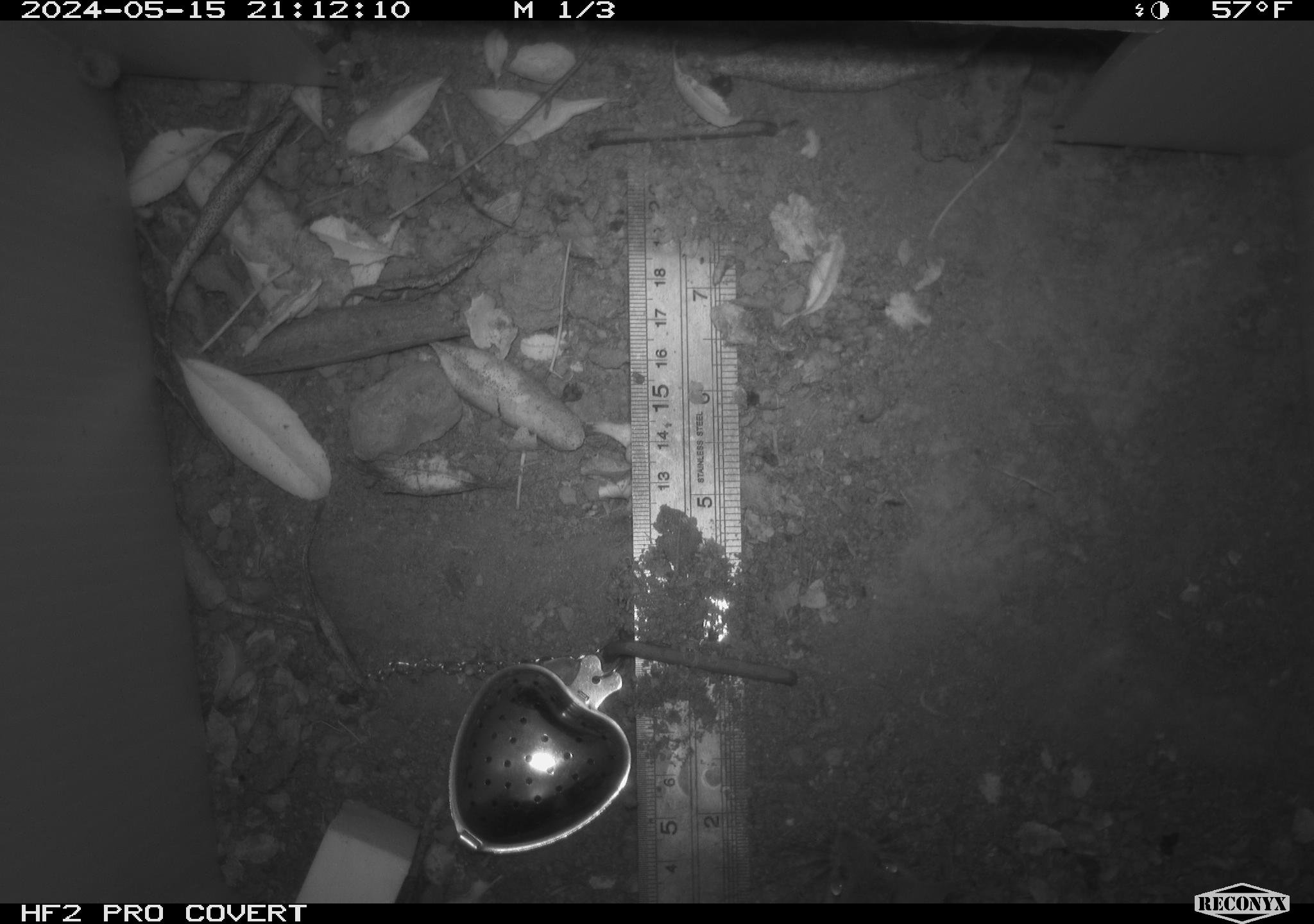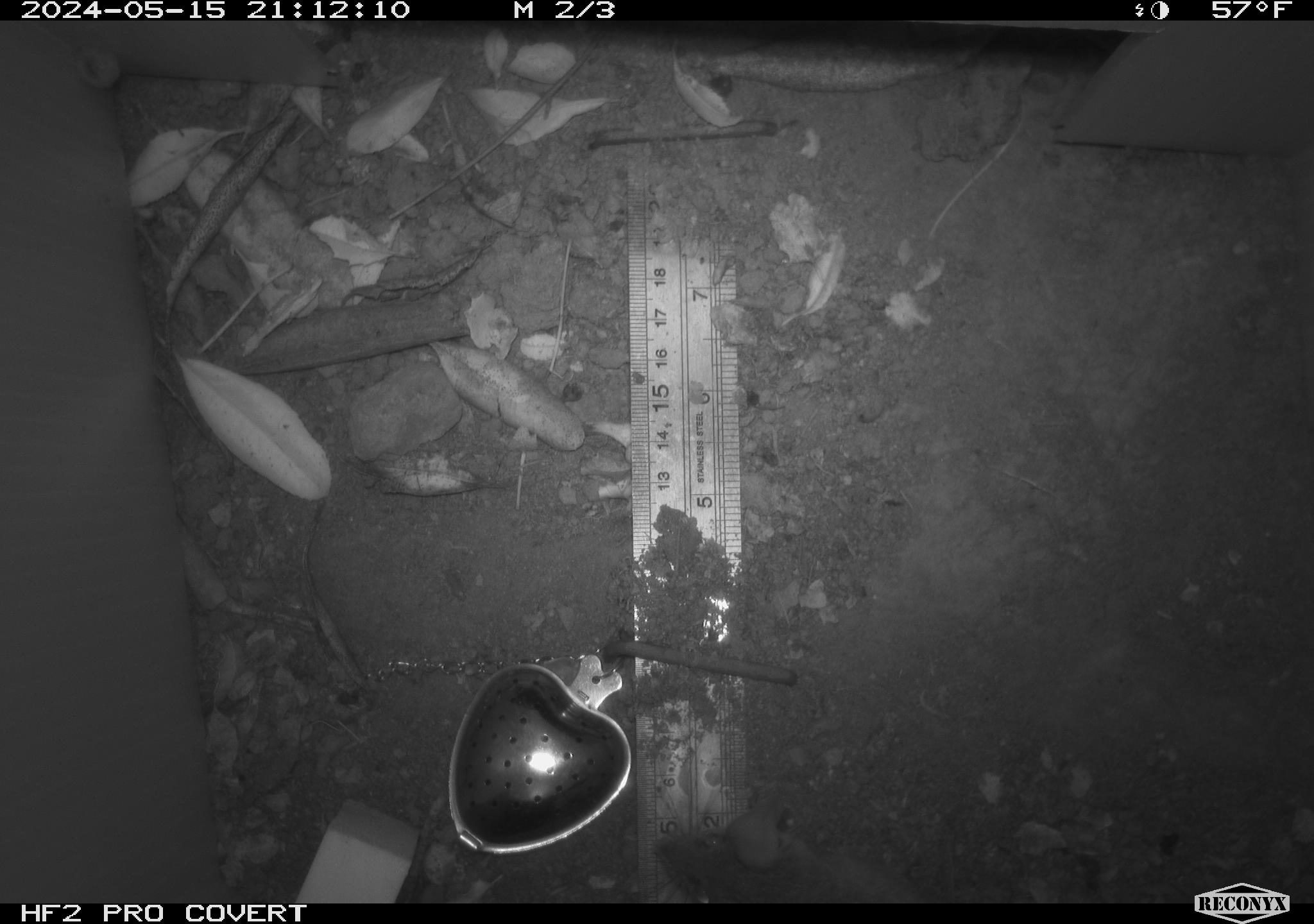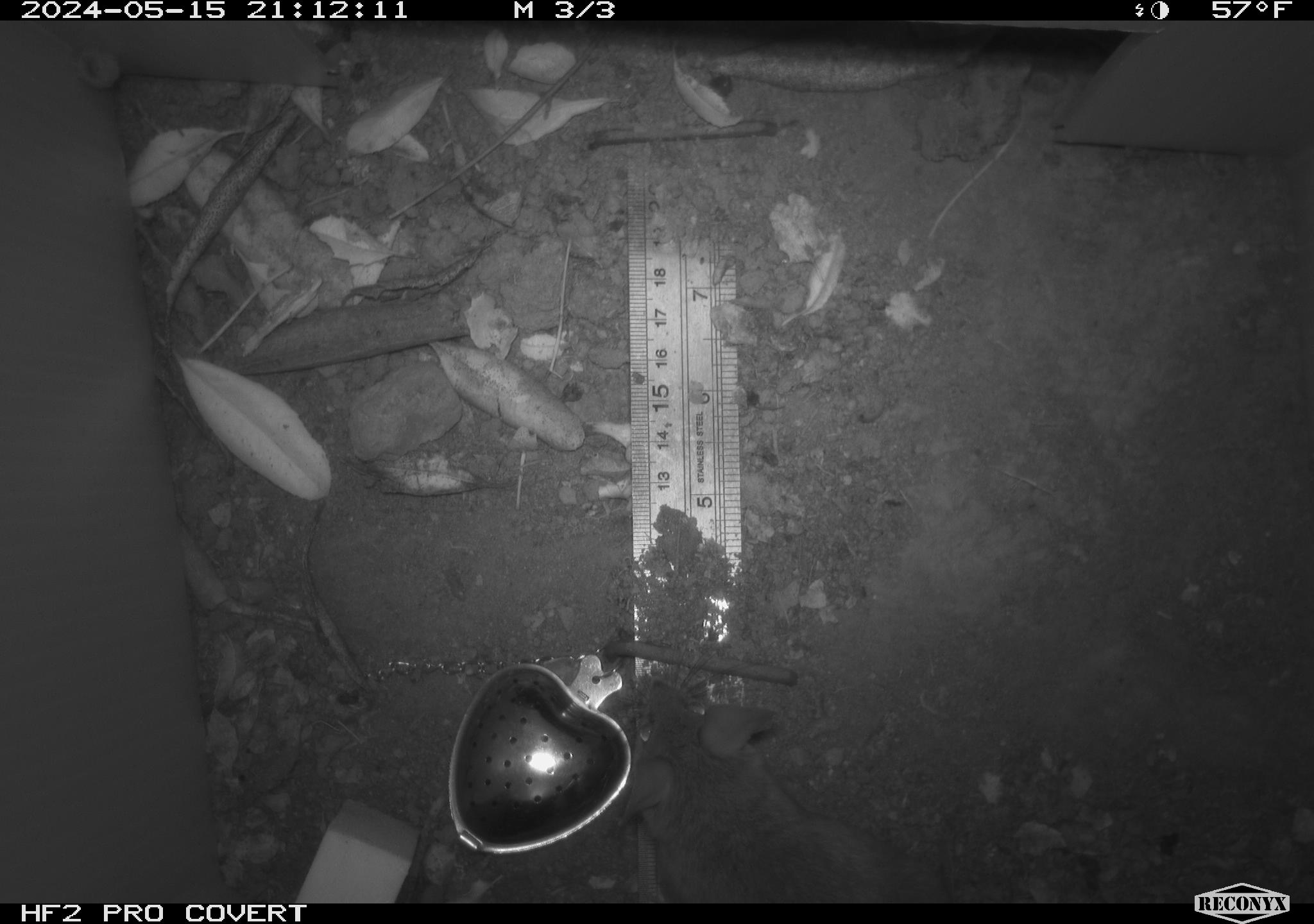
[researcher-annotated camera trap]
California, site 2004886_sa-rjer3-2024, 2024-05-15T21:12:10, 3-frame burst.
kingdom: Animalia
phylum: Chordata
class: Mammalia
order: Rodentia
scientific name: Rodentia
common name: mouse species